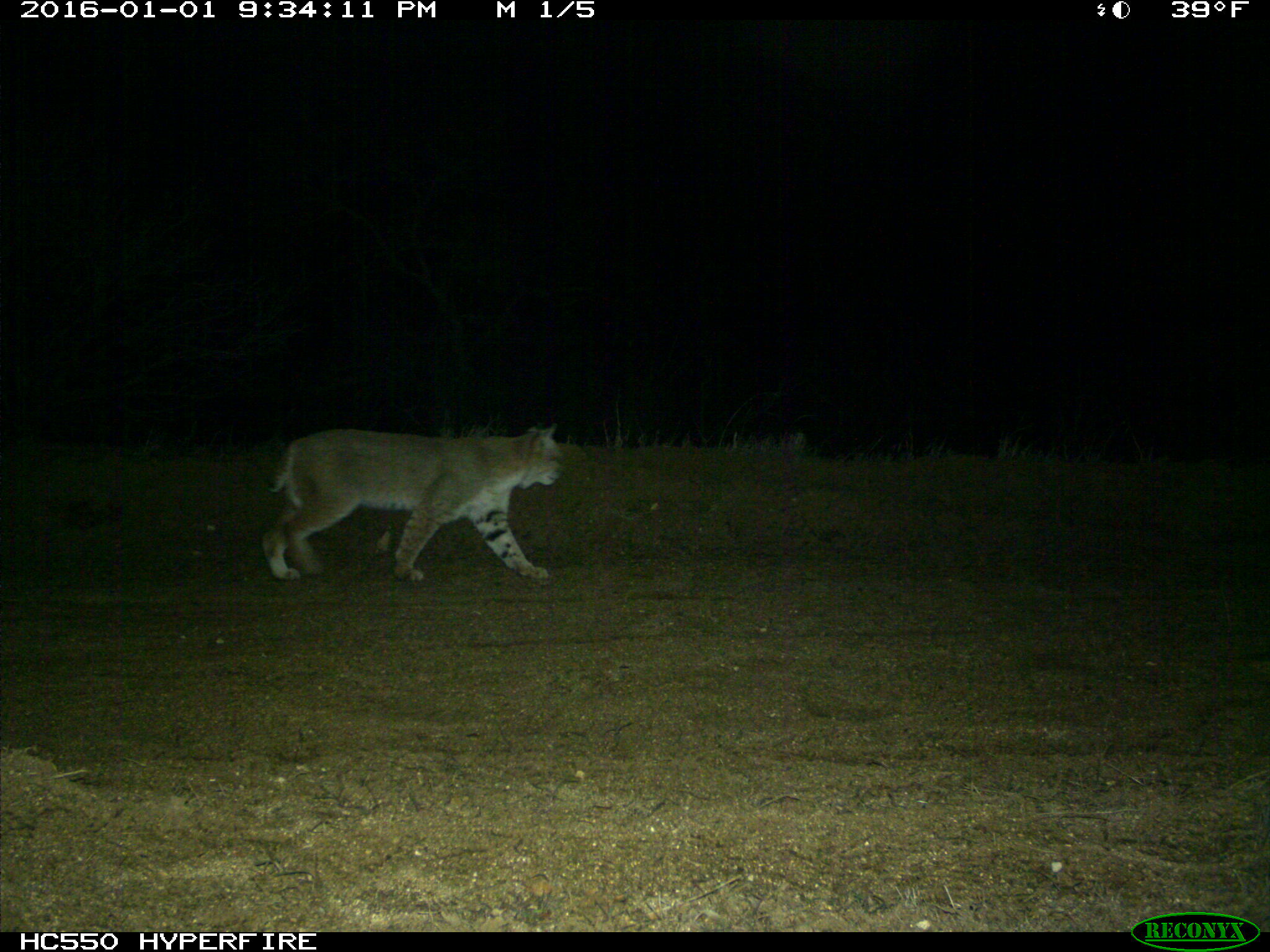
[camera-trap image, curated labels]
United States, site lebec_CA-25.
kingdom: Animalia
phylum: Chordata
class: Mammalia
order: Carnivora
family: Felidae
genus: Lynx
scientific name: Lynx rufus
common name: bobcat